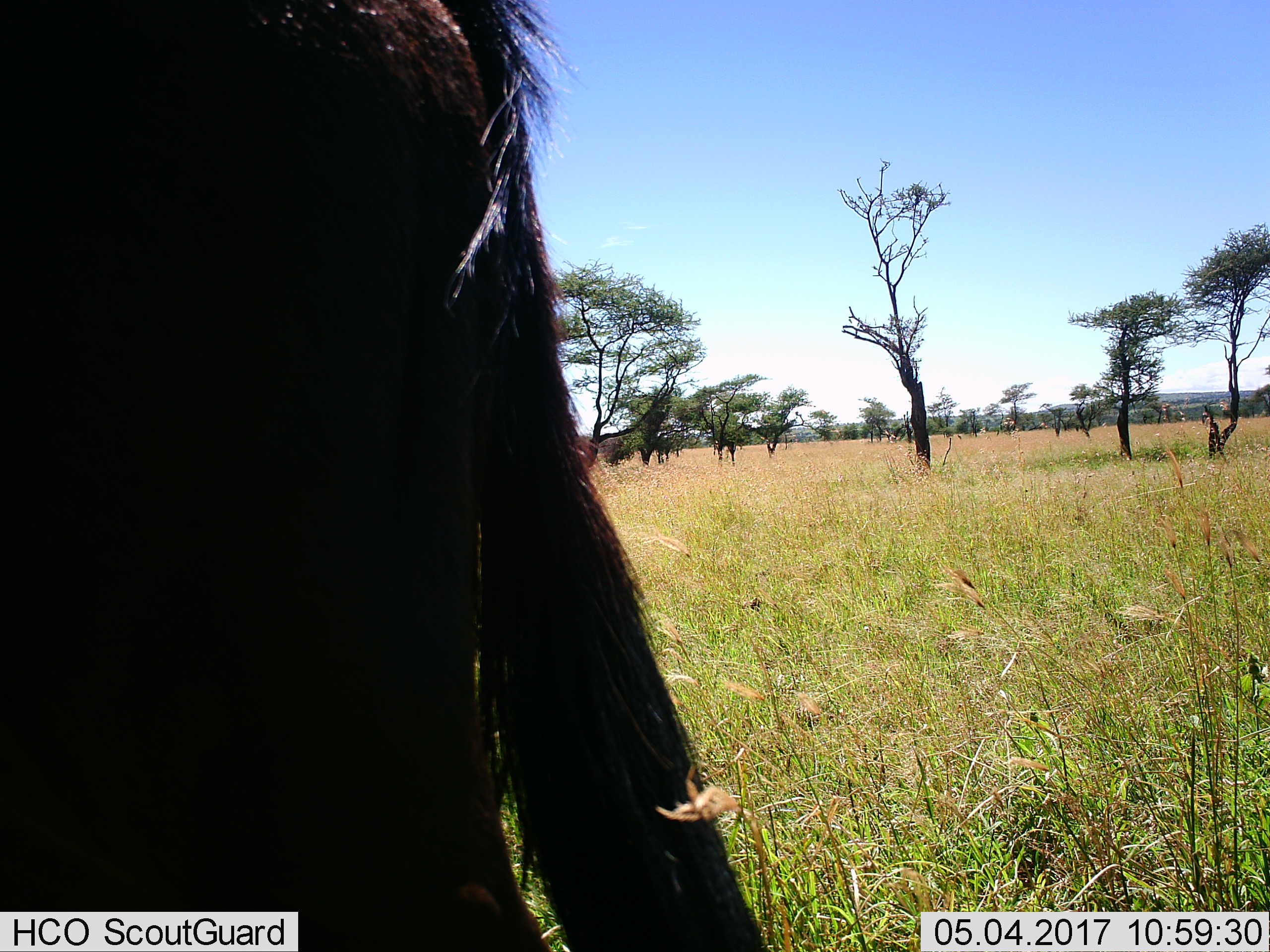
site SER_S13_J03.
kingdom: Animalia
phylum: Chordata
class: Mammalia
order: Artiodactyla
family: Bovidae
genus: Connochaetes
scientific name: Connochaetes taurinus taurinus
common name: blue wildebeest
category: wildebeestblue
Wildebeestblue (blue wildebeest) (Connochaetes taurinus taurinus), count 1. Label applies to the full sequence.